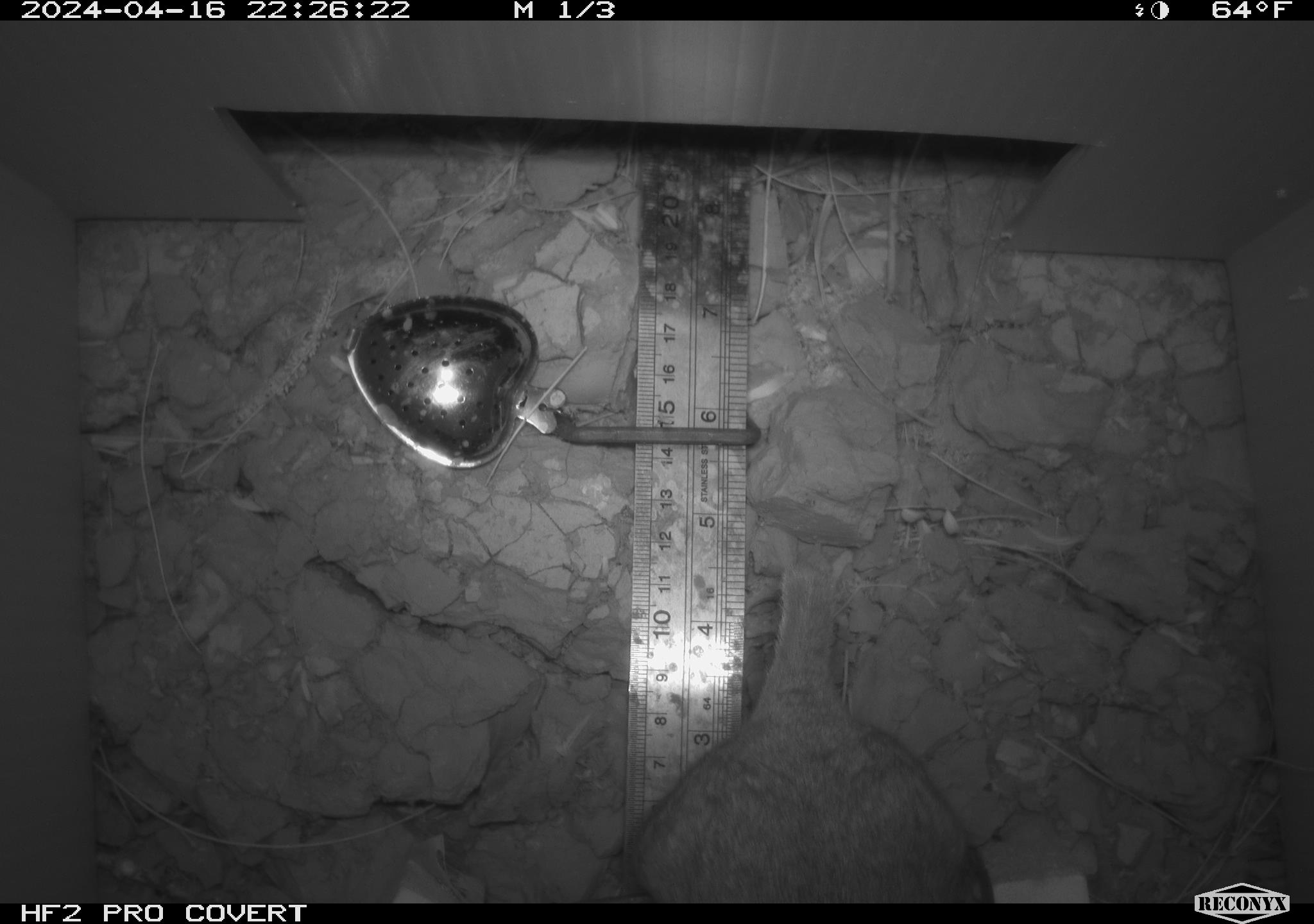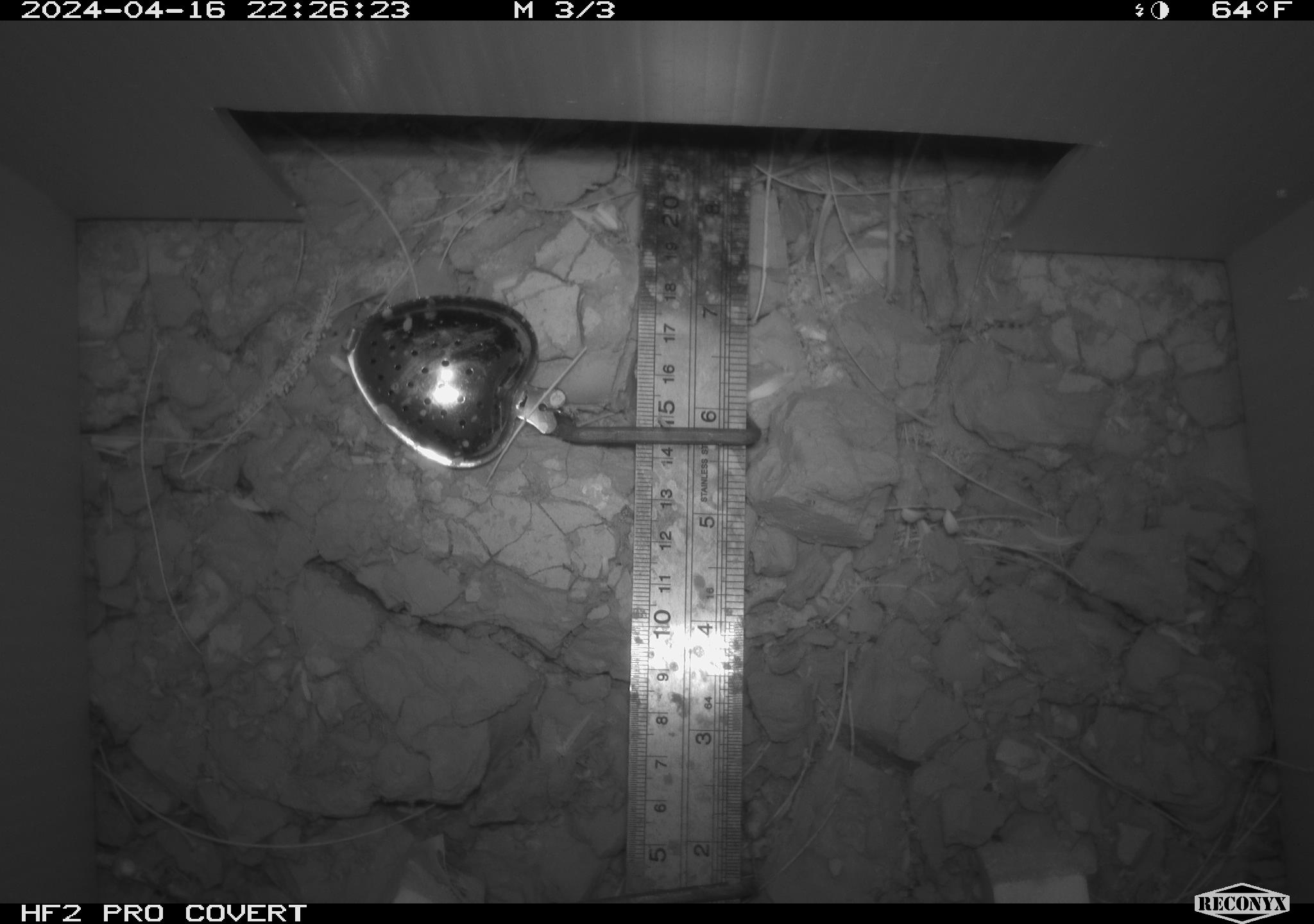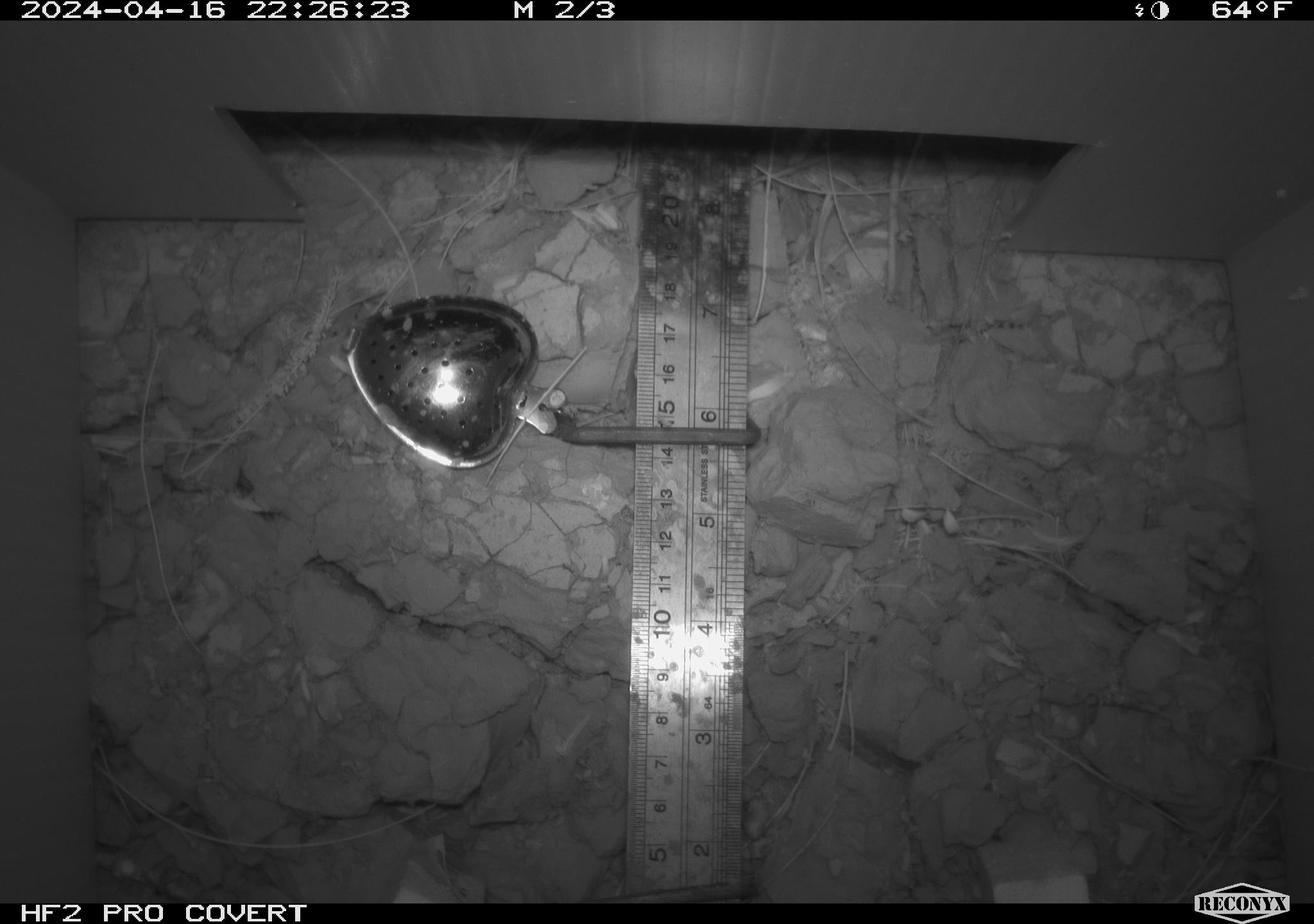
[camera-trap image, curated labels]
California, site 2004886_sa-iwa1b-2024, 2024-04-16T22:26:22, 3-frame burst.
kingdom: Animalia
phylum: Chordata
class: Mammalia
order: Rodentia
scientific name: Rodentia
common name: rodent